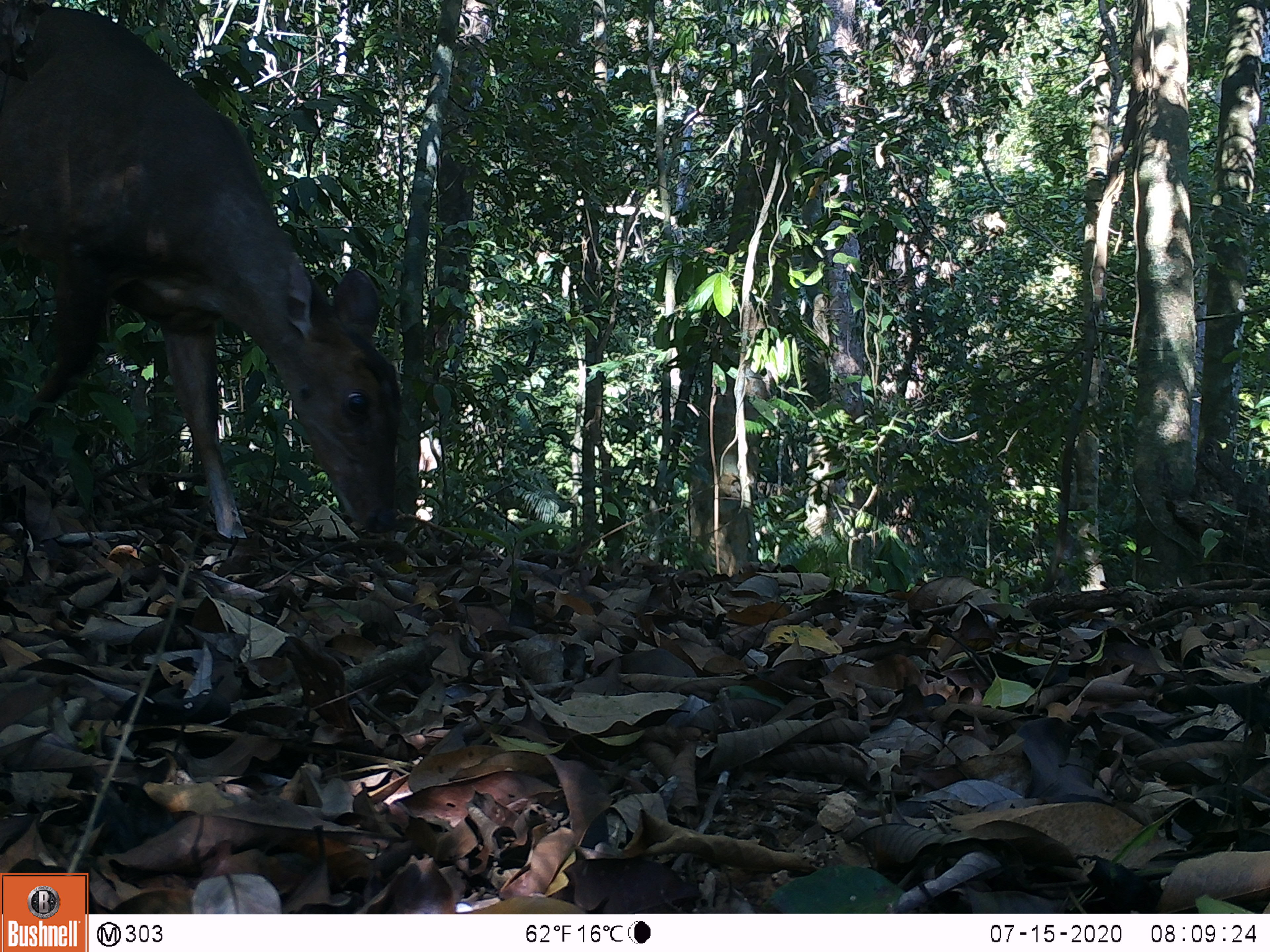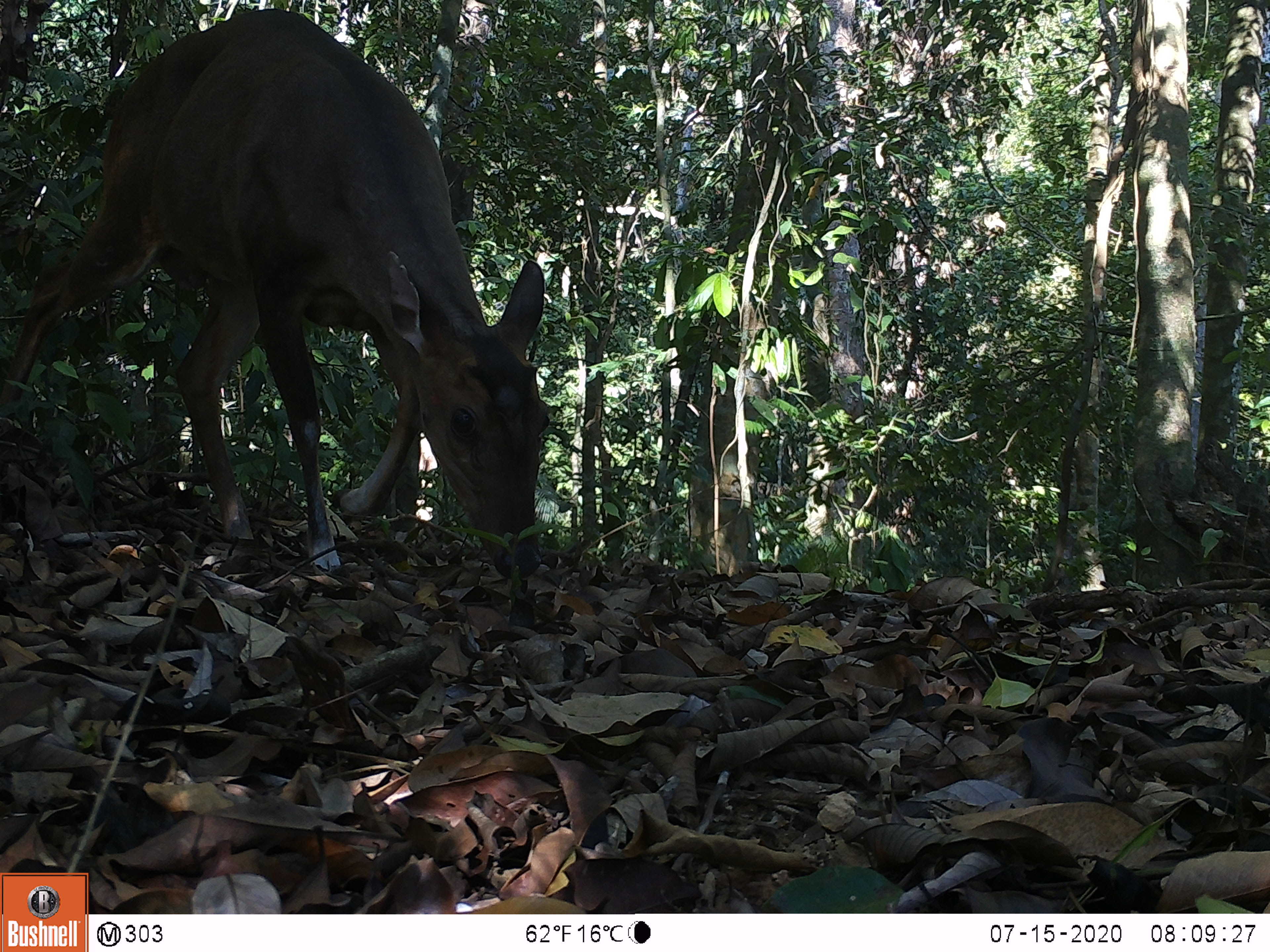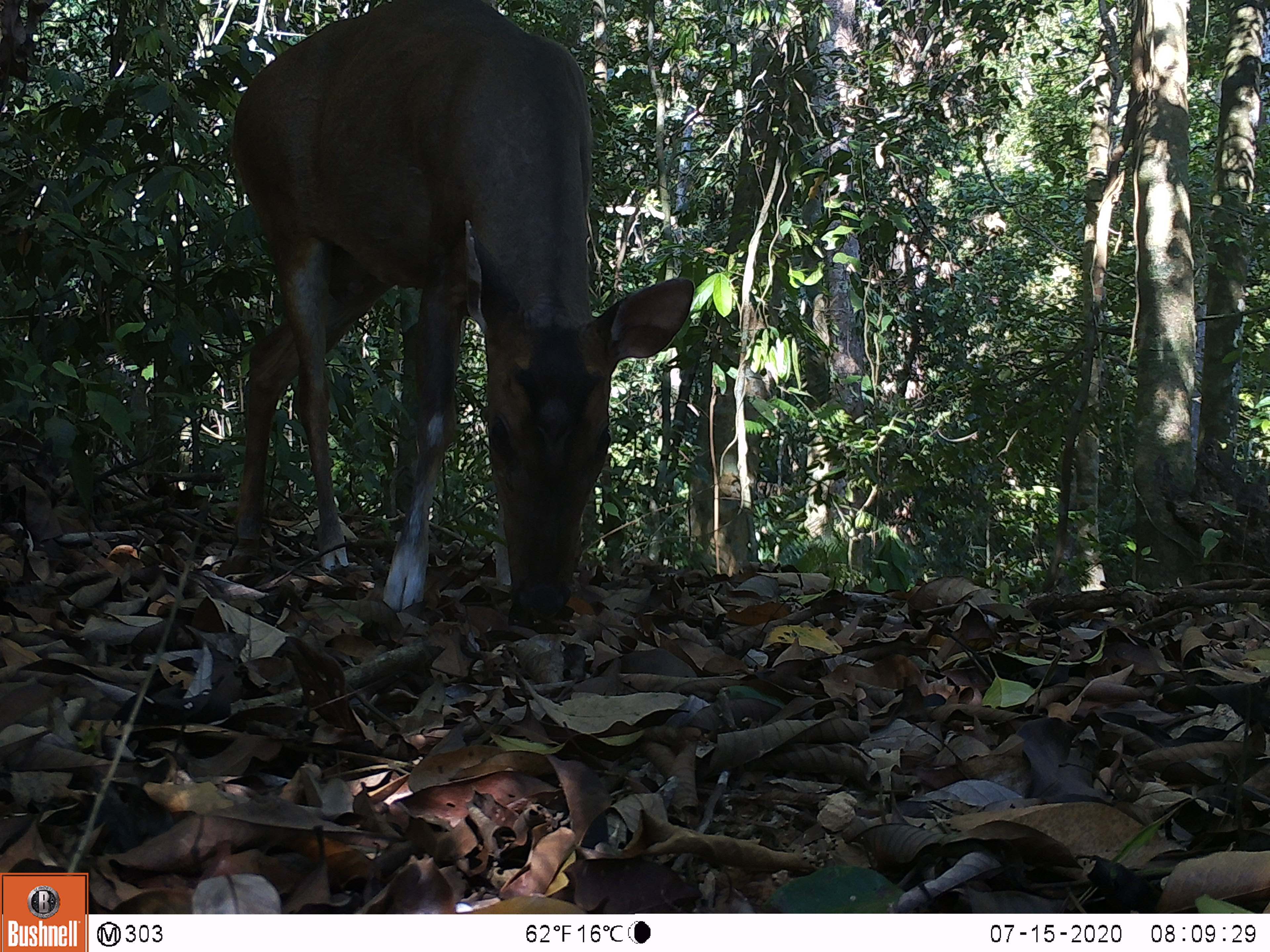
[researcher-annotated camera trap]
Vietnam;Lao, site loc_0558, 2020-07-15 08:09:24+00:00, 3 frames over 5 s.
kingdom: Animalia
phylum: Chordata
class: Mammalia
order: Artiodactyla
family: Cervidae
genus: Muntiacus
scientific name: Muntiacus vuquangensis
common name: large-antlered muntjac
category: large antlered muntjac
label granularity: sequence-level